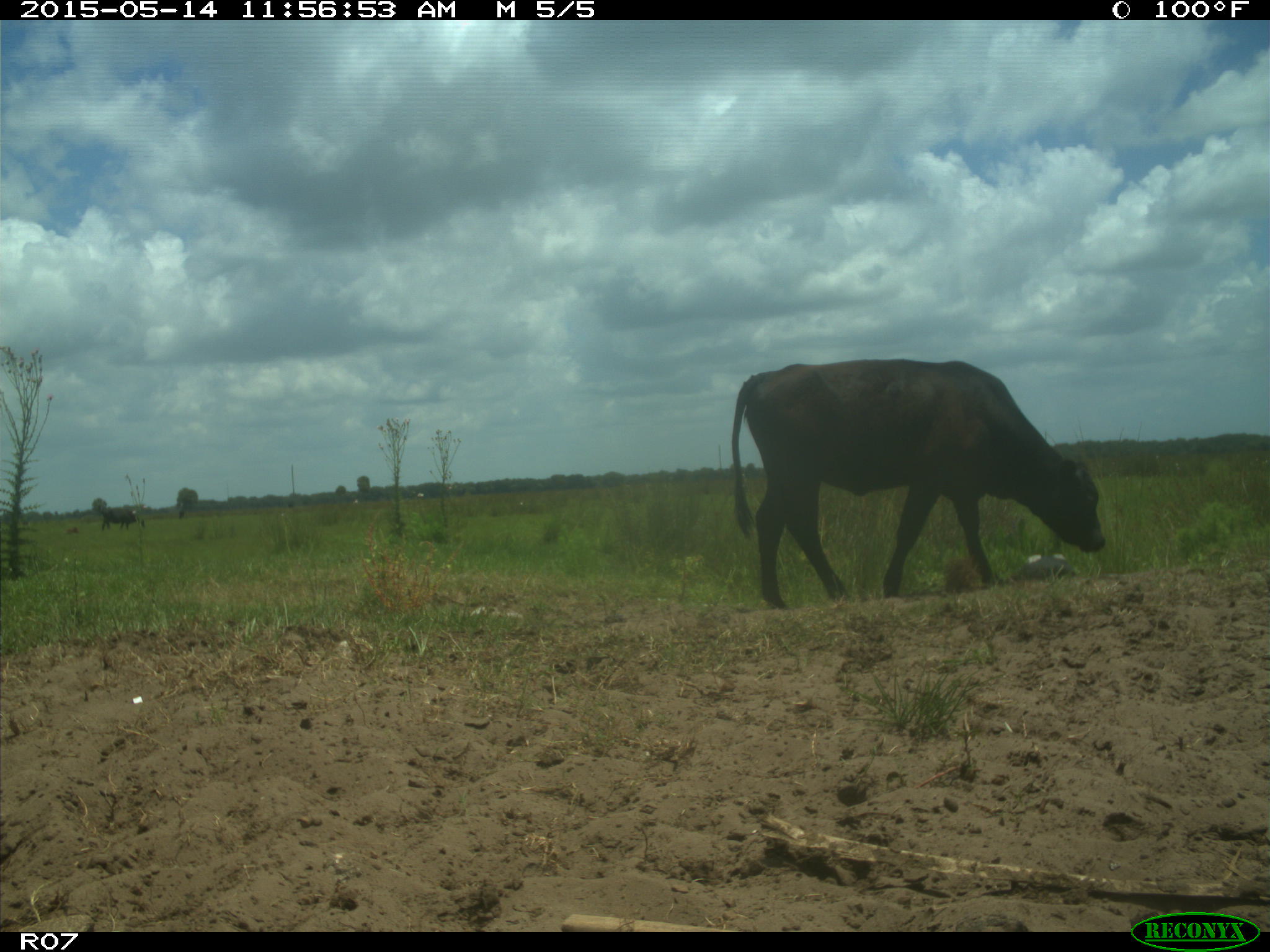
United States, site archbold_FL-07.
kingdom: Animalia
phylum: Chordata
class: Mammalia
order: Artiodactyla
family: Bovidae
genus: Bos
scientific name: Bos taurus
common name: domestic cow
Bos taurus (domestic cow).